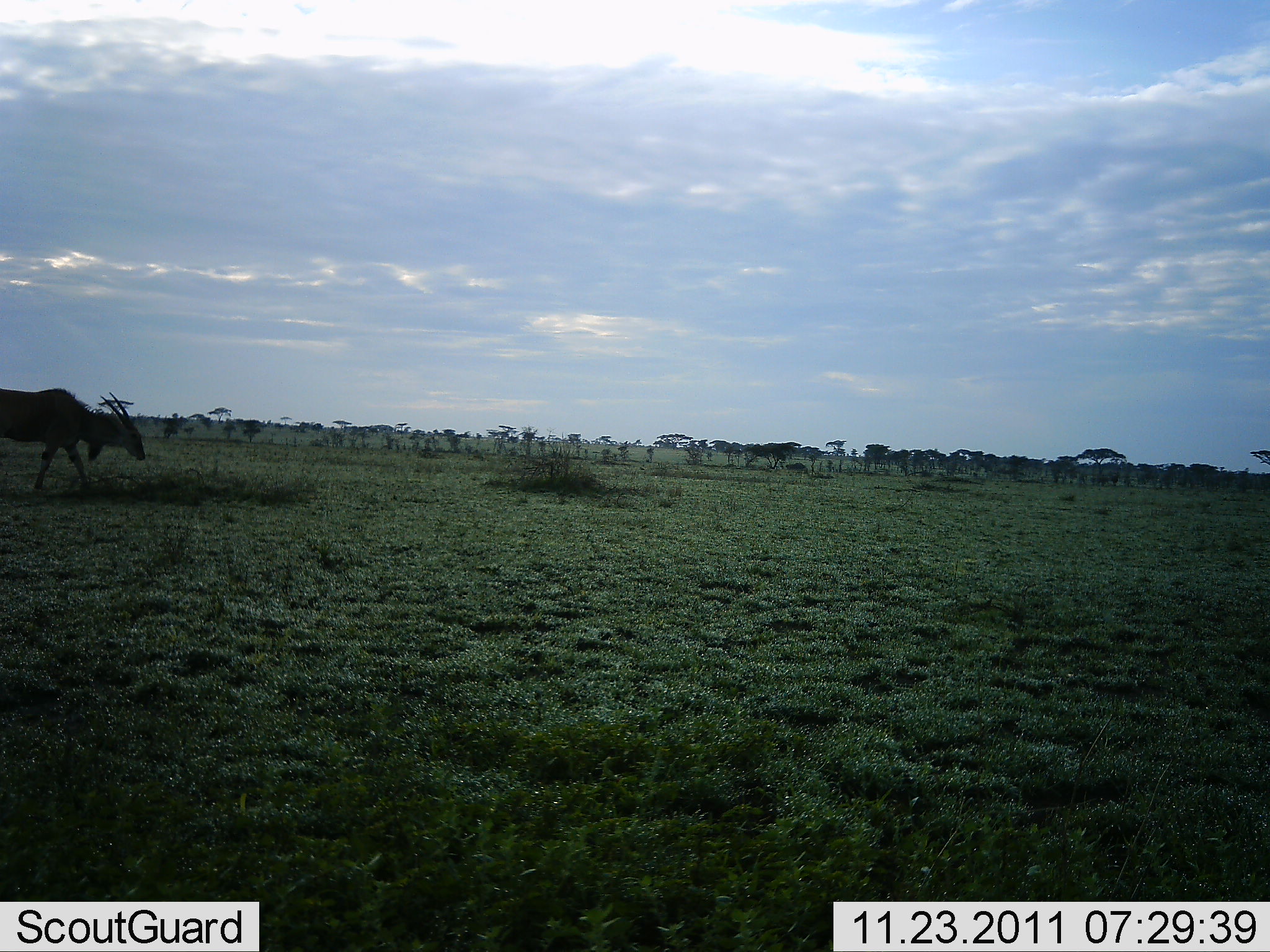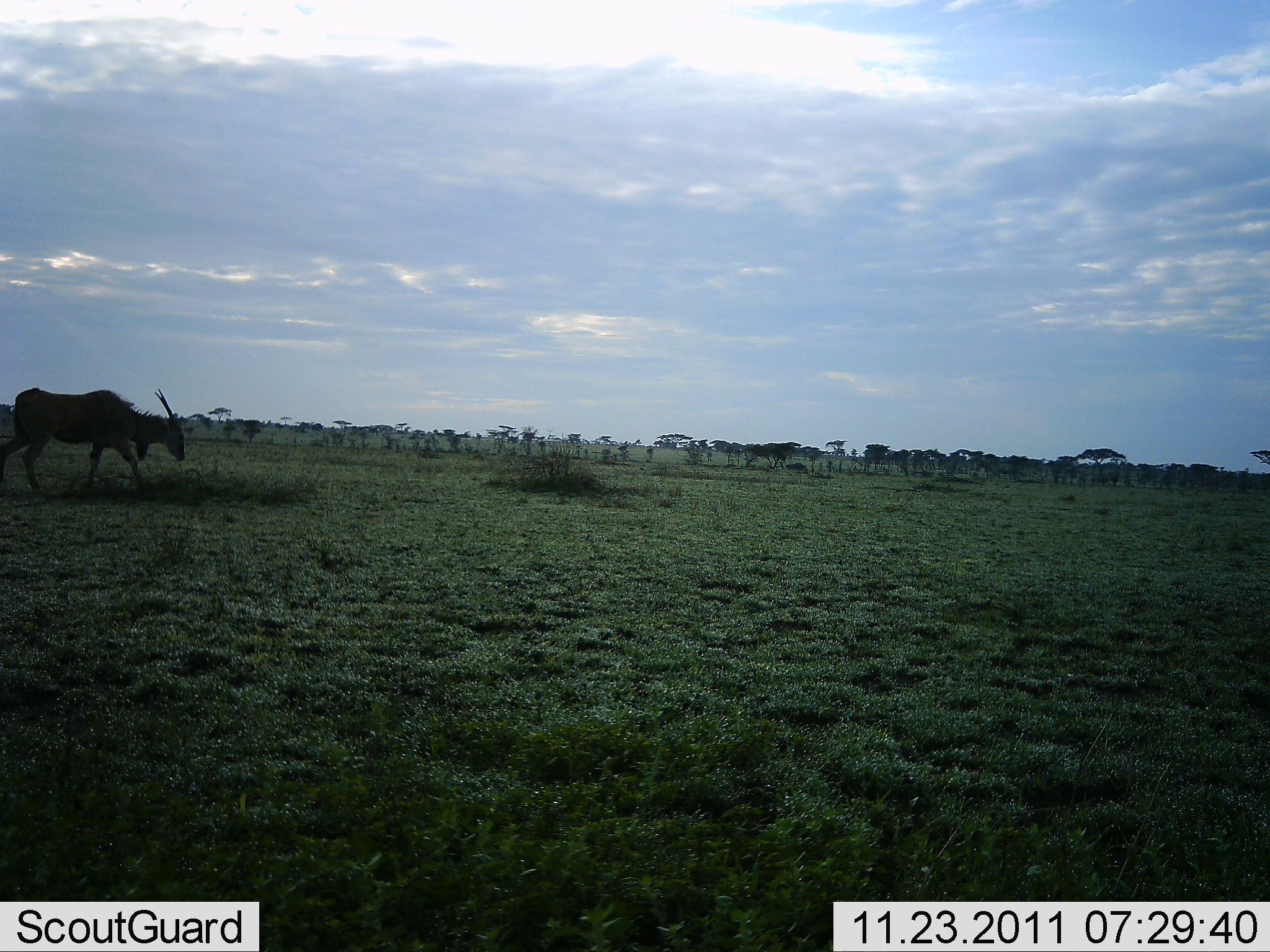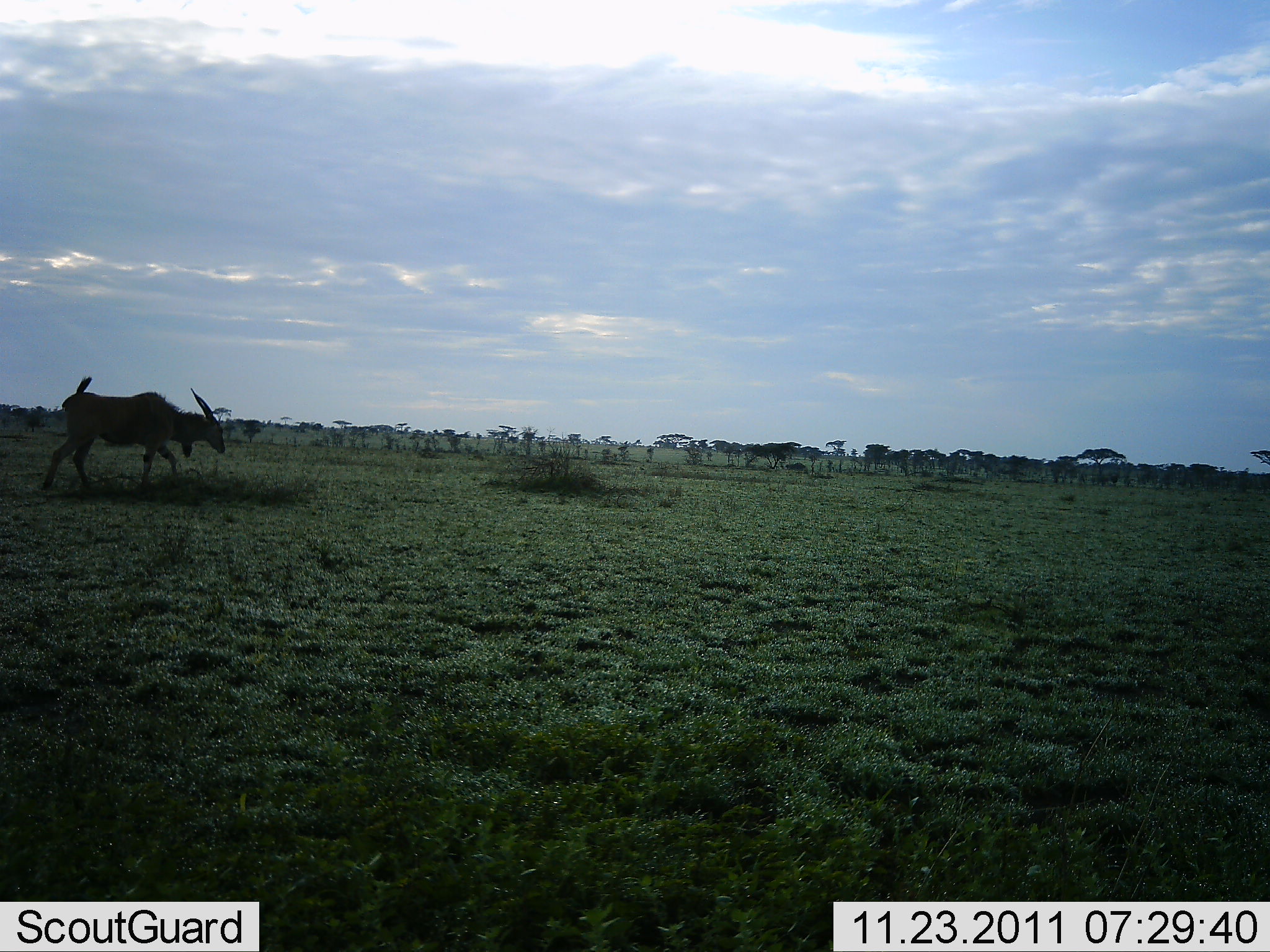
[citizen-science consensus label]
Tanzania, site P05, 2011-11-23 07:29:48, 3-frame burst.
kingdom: Animalia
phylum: Chordata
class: Mammalia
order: Artiodactyla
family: Bovidae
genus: Tragelaphus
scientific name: Tragelaphus oryx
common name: eland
Eland (Tragelaphus oryx), count 1. Behavior (volunteer vote fractions): standing 0%, resting 0%, moving 100%, interacting 0%. Young present (vote fraction): 0%. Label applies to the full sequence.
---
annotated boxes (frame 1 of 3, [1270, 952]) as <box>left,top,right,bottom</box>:
animal: <box>0,387,144,510</box>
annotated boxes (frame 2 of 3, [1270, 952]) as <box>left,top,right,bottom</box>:
animal: <box>0,388,188,497</box>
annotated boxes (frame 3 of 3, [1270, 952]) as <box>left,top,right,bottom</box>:
animal: <box>40,376,228,493</box>